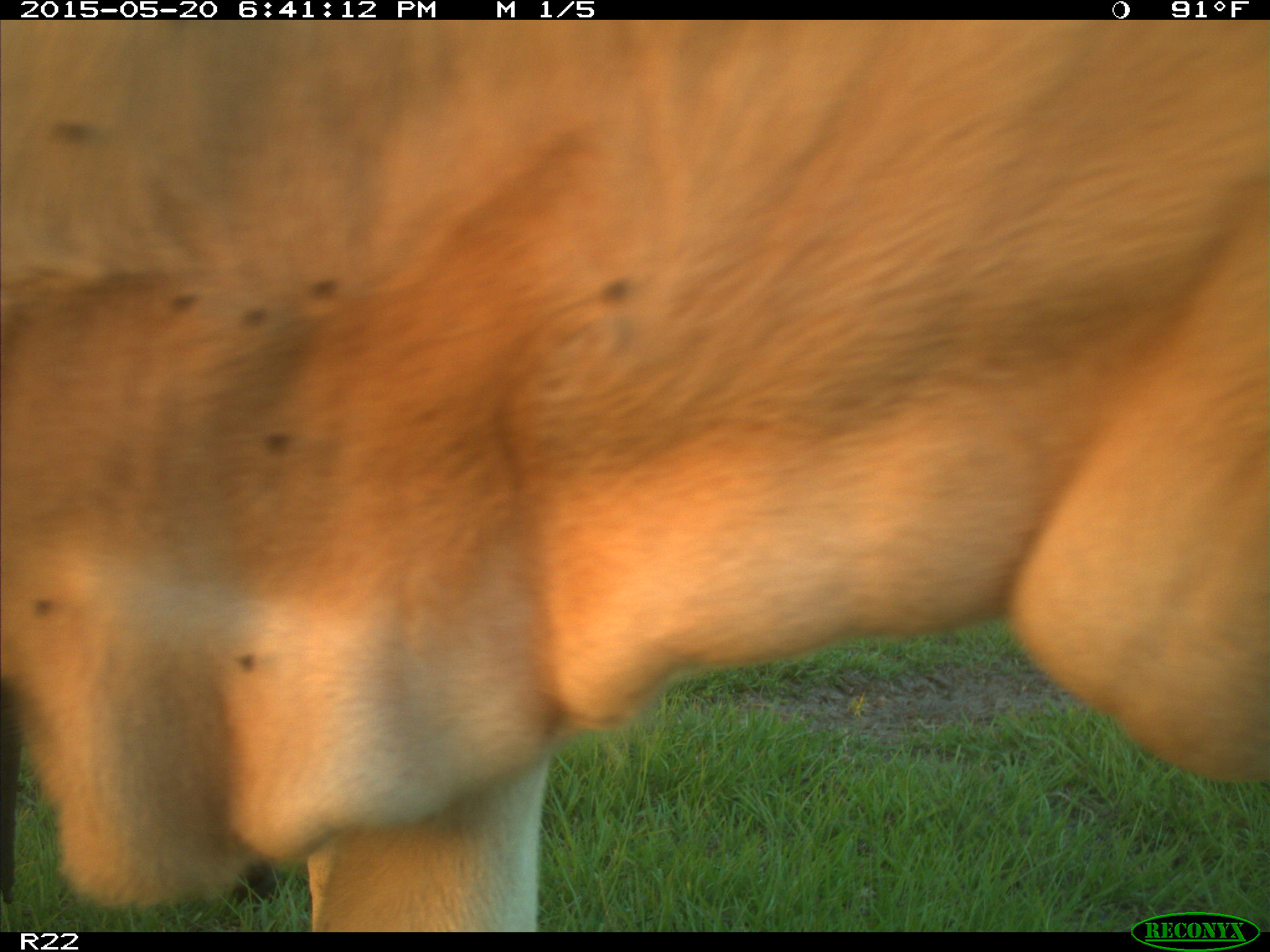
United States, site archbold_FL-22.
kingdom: Animalia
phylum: Chordata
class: Mammalia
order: Artiodactyla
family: Bovidae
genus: Bos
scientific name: Bos taurus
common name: domestic cow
Bos taurus (domestic cow).